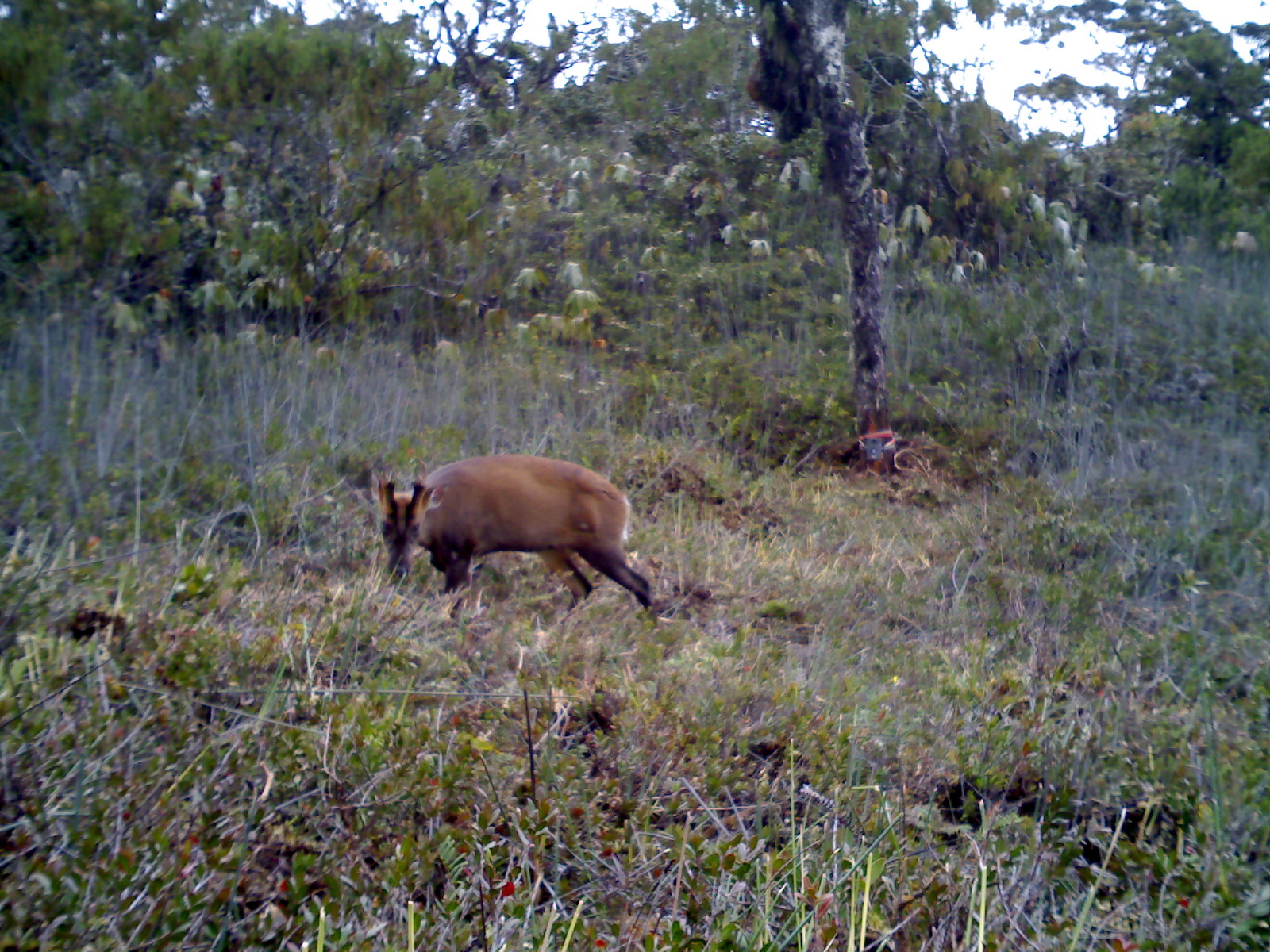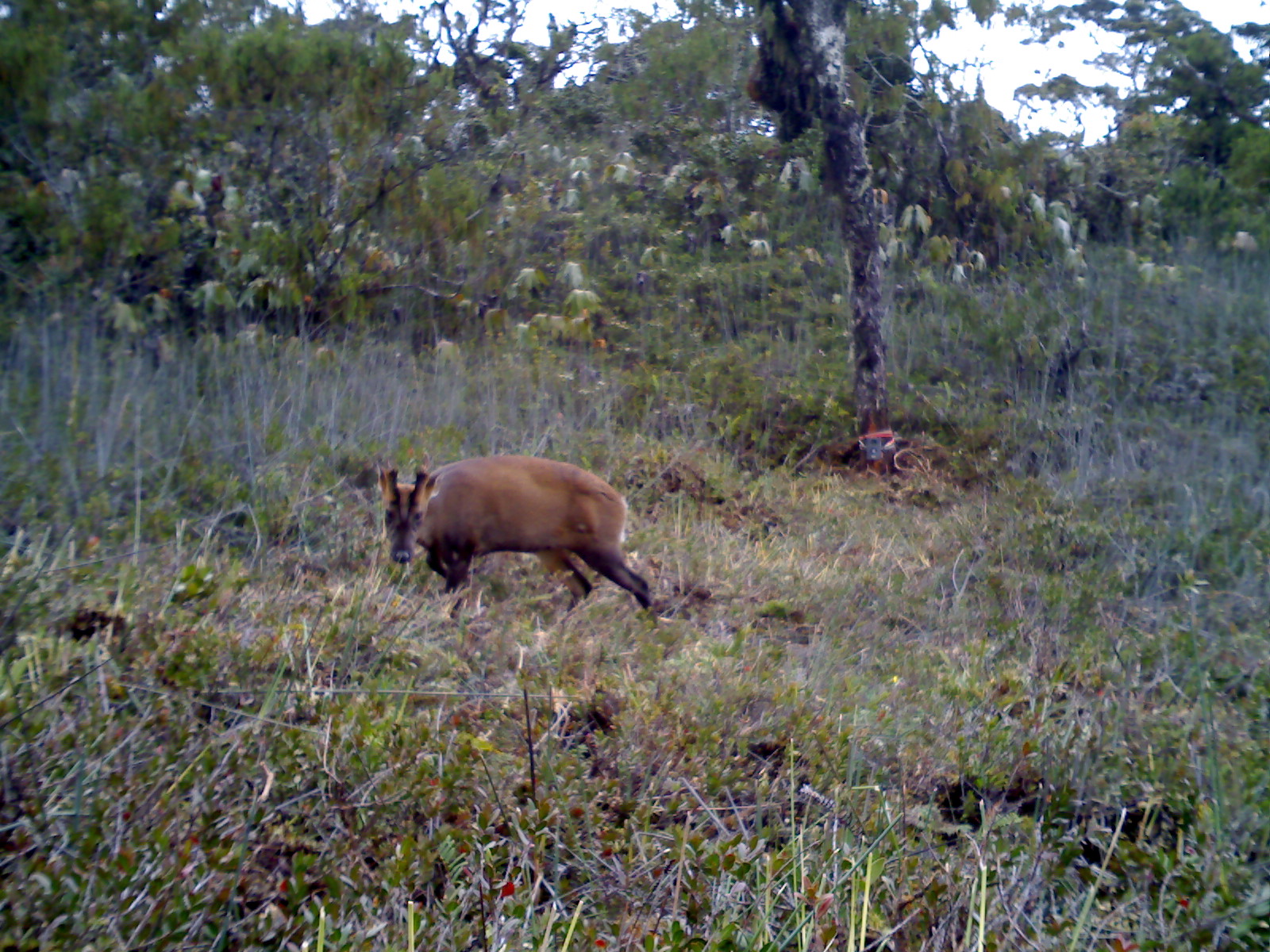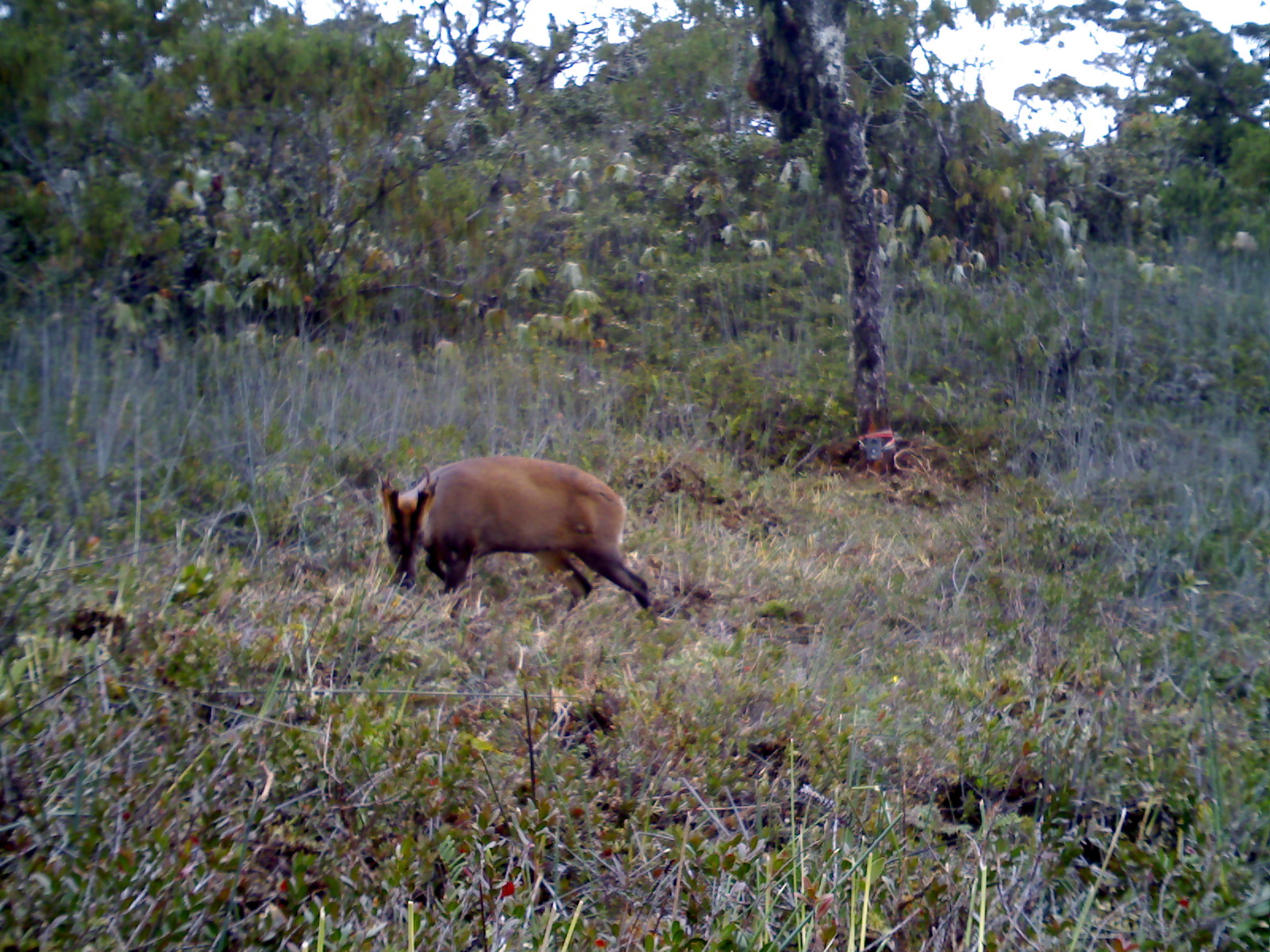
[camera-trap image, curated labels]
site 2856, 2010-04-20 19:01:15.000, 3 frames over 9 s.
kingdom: Animalia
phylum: Chordata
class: Mammalia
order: Artiodactyla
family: Cervidae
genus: Muntiacus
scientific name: Muntiacus muntjak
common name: southern red muntjac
Muntiacus muntjak (southern red muntjac), count 1, sex male.